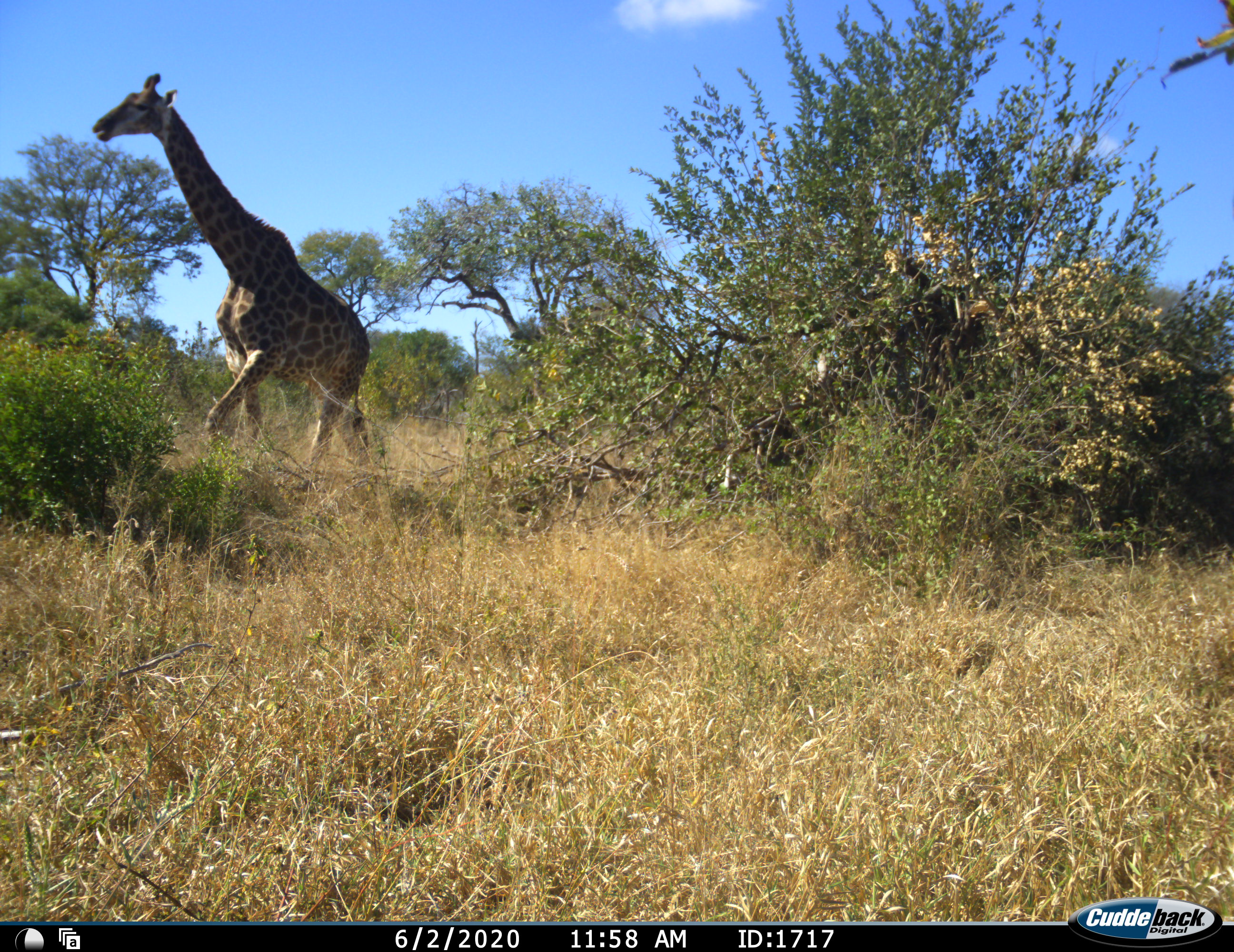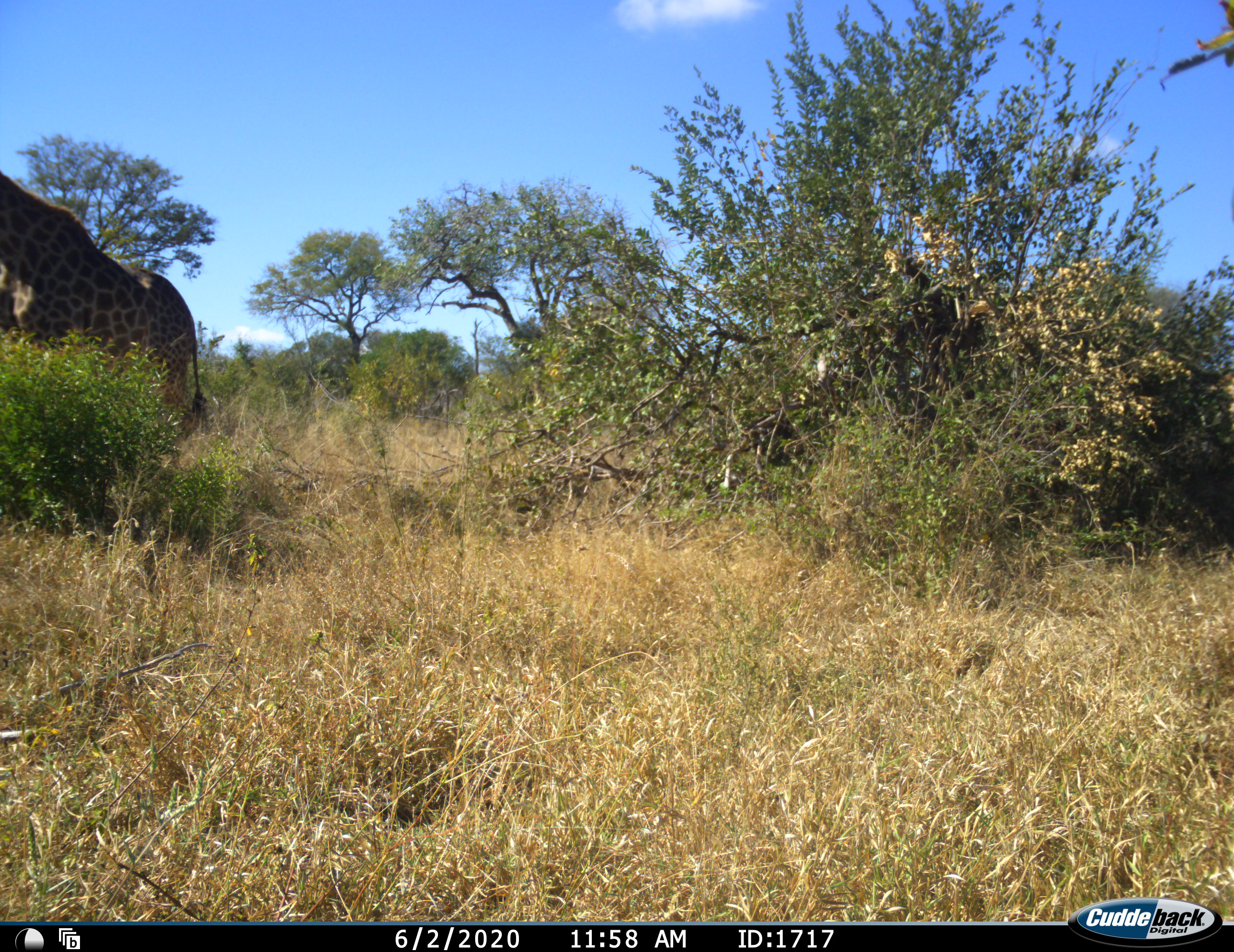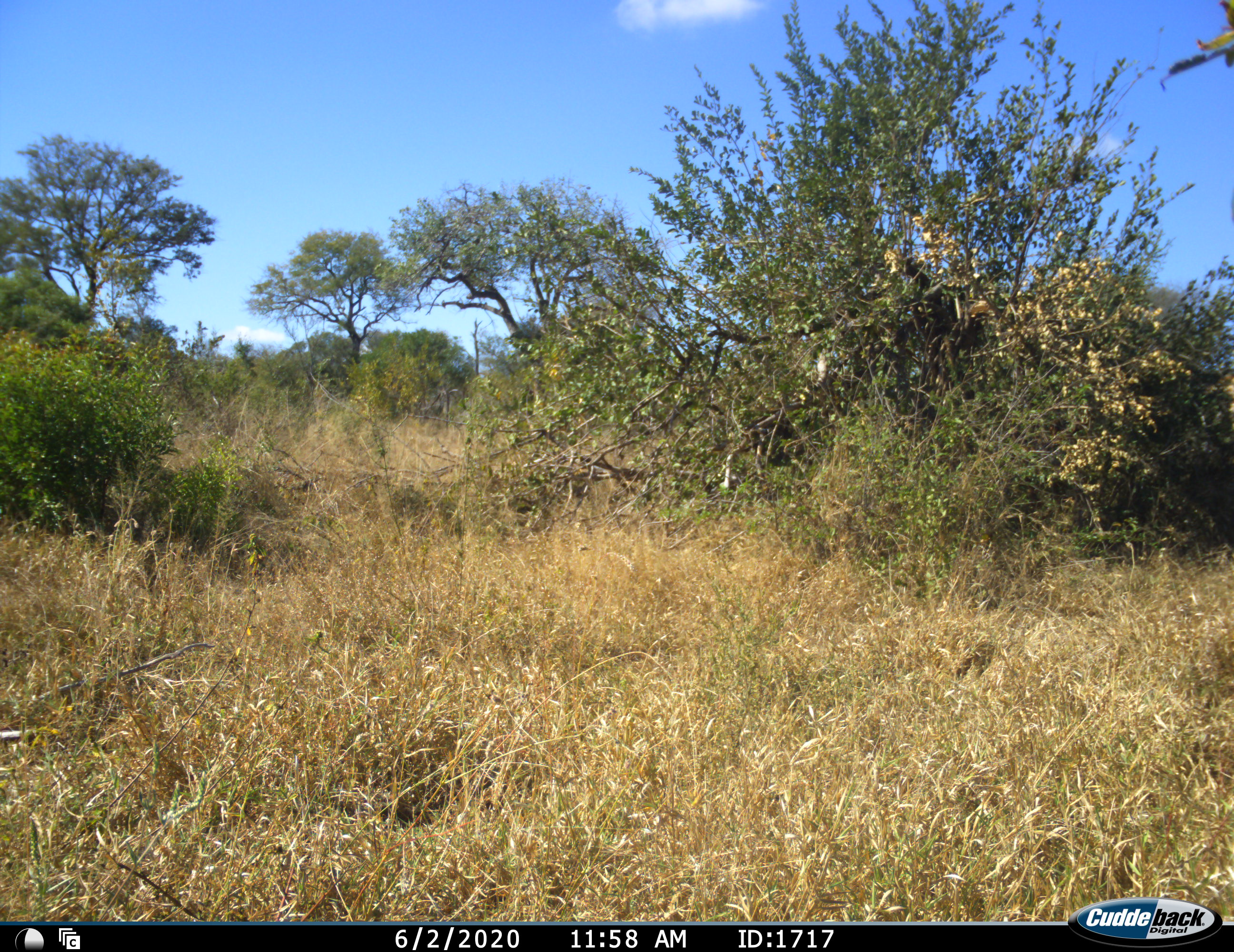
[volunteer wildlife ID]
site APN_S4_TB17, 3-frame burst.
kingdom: Animalia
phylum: Chordata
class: Mammalia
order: Artiodactyla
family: Giraffidae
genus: Giraffa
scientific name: Giraffa camelopardalis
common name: giraffe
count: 1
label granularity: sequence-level